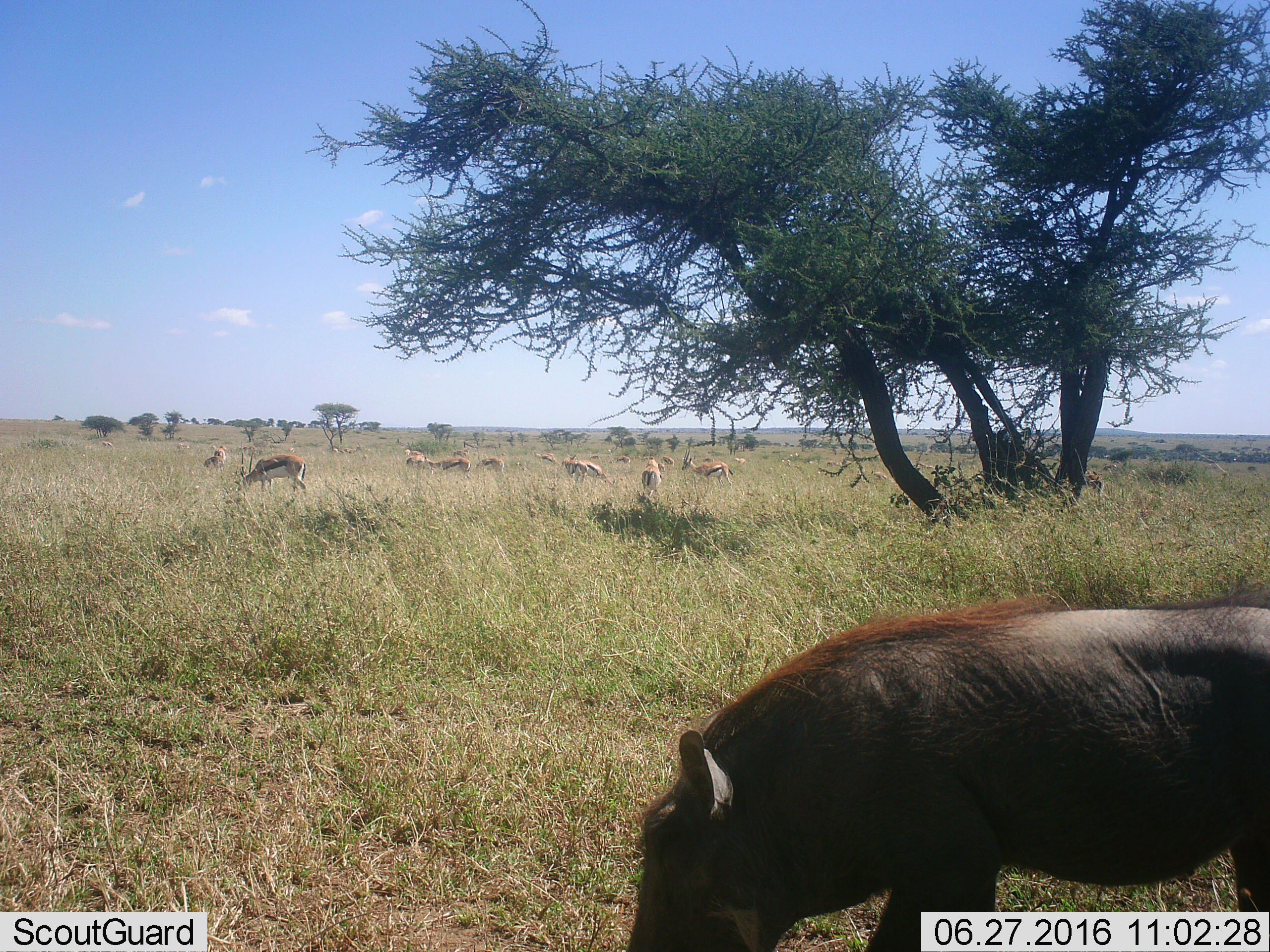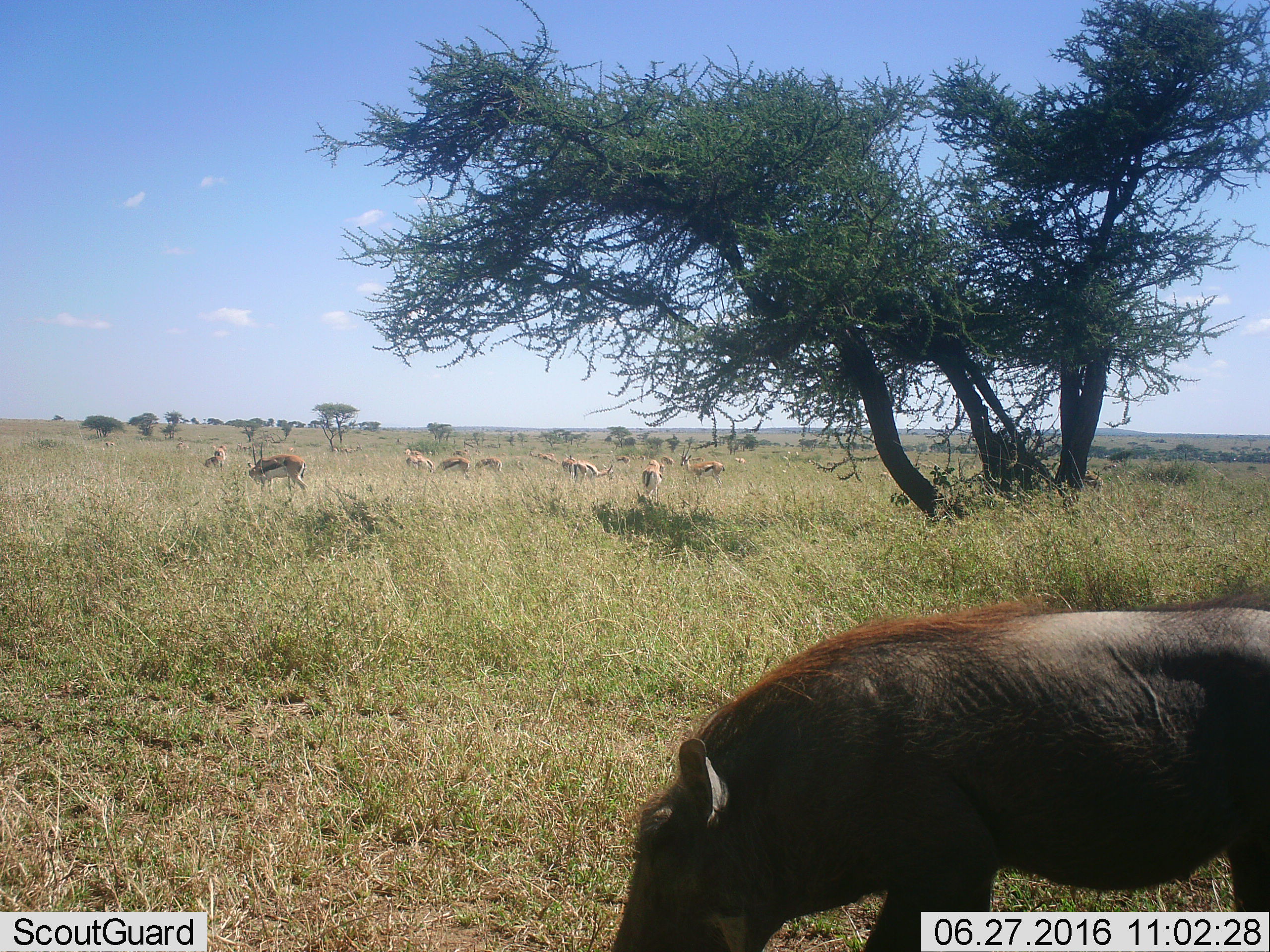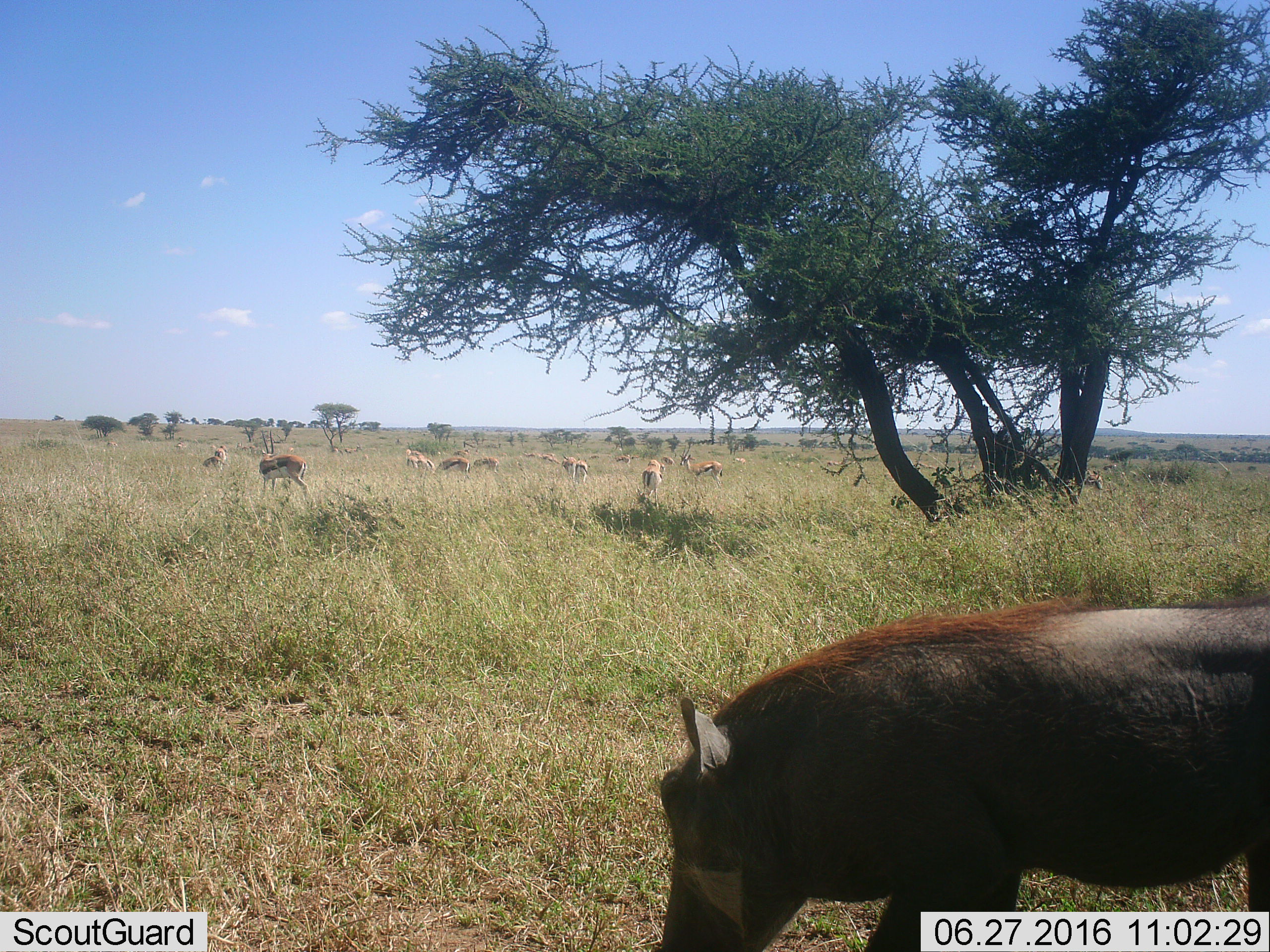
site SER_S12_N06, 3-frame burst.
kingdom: Animalia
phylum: Chordata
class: Mammalia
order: Artiodactyla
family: Bovidae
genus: Eudorcas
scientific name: Eudorcas thomsonii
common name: thomson's gazelle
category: gazellethomsons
Gazellethomsons (thomson's gazelle) (Eudorcas thomsonii), count 11-50. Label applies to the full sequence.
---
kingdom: Animalia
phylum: Chordata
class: Mammalia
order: Artiodactyla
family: Suidae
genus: Phacochoerus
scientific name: Phacochoerus africanus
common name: warthog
Warthog (Phacochoerus africanus), count 1. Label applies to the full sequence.